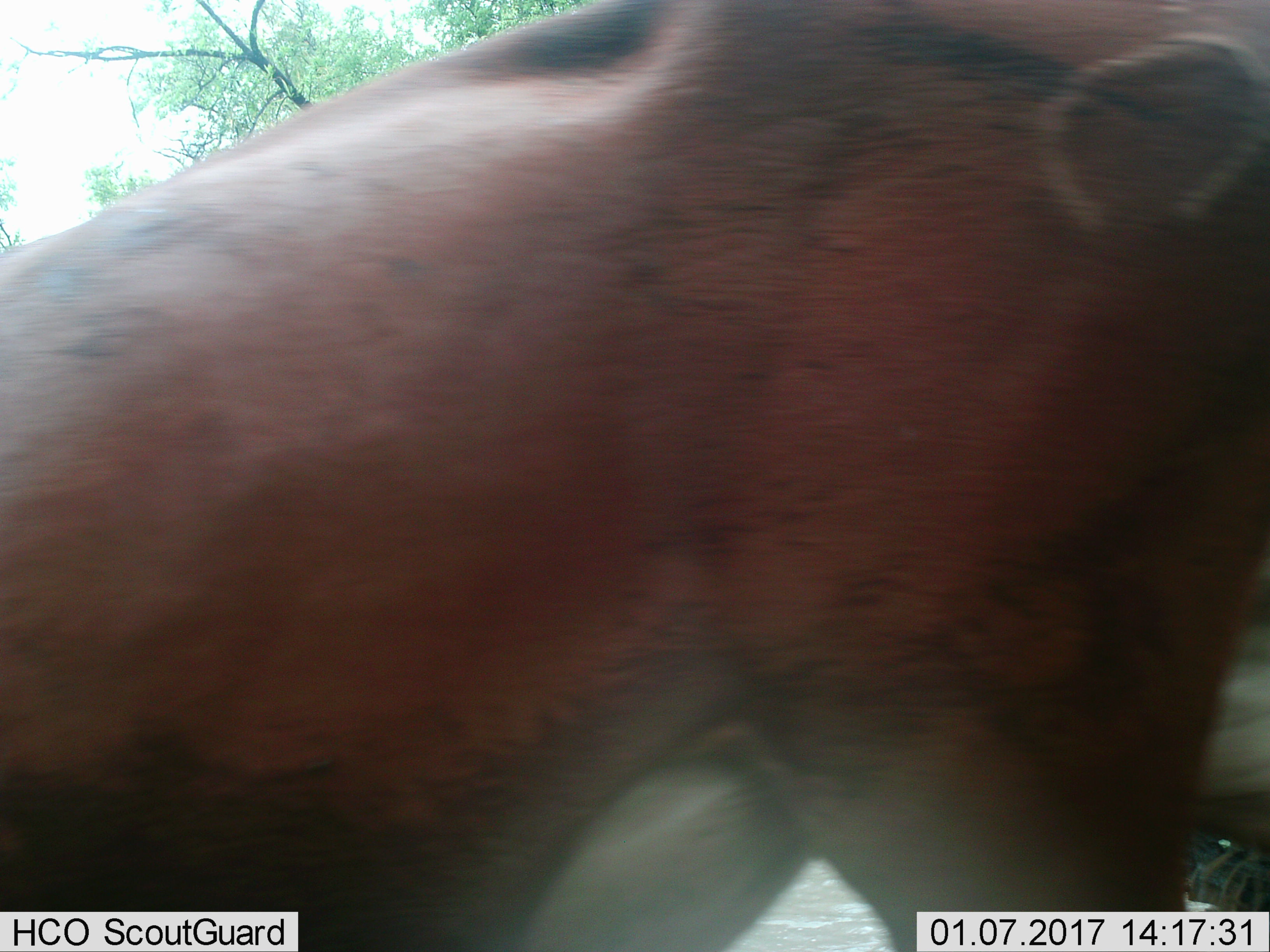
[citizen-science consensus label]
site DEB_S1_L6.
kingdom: Animalia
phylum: Chordata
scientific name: Vertebrata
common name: domestic animal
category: domesticanimal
Domesticanimal (domestic animal) (Vertebrata), count 1. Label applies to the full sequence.